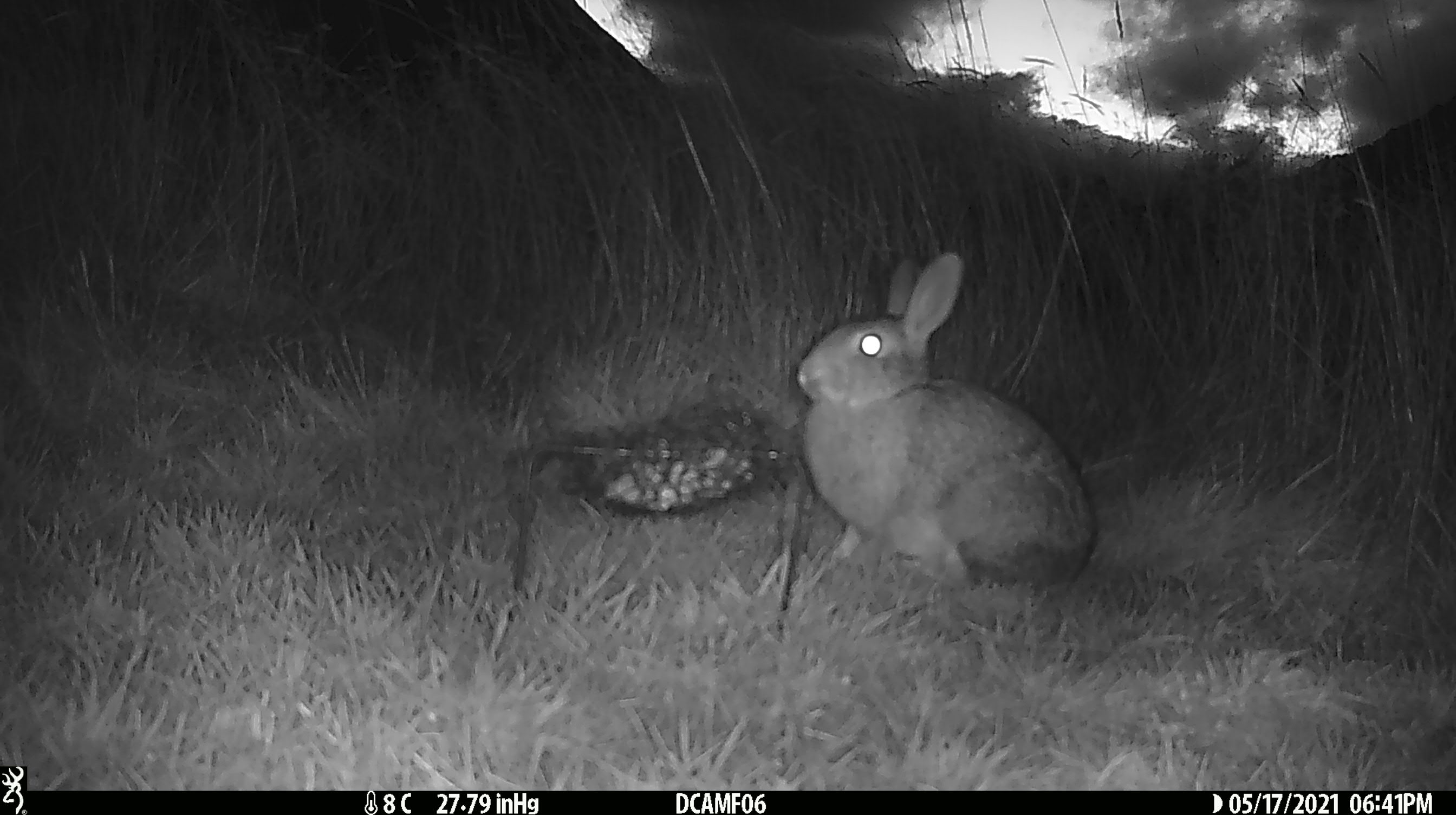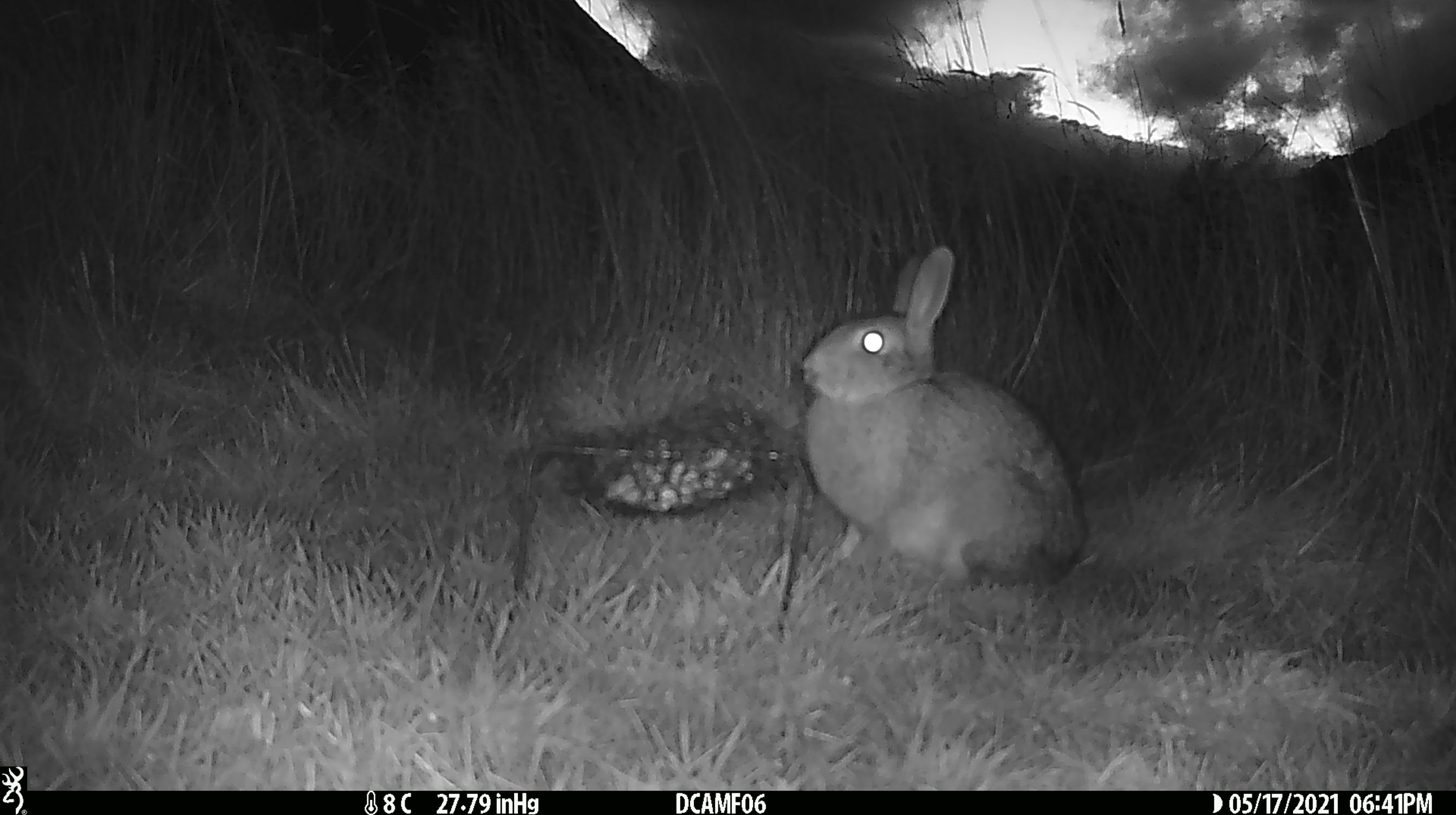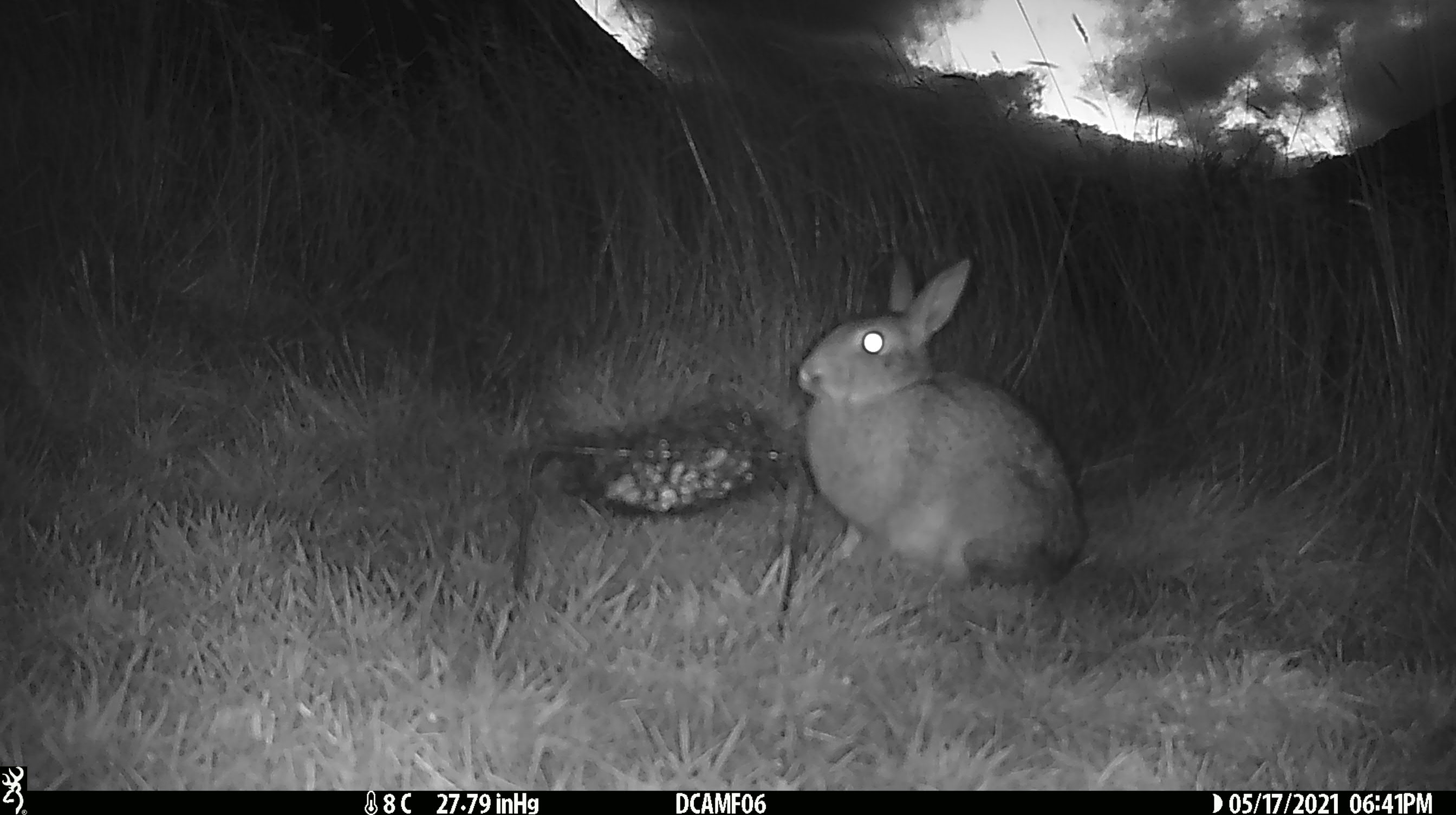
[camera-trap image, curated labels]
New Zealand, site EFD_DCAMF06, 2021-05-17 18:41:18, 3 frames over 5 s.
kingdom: Animalia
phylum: Chordata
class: Mammalia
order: Lagomorpha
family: Leporidae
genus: Oryctolagus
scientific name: Oryctolagus cuniculus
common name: european rabbit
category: rabbit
Rabbit (european rabbit) (Oryctolagus cuniculus).